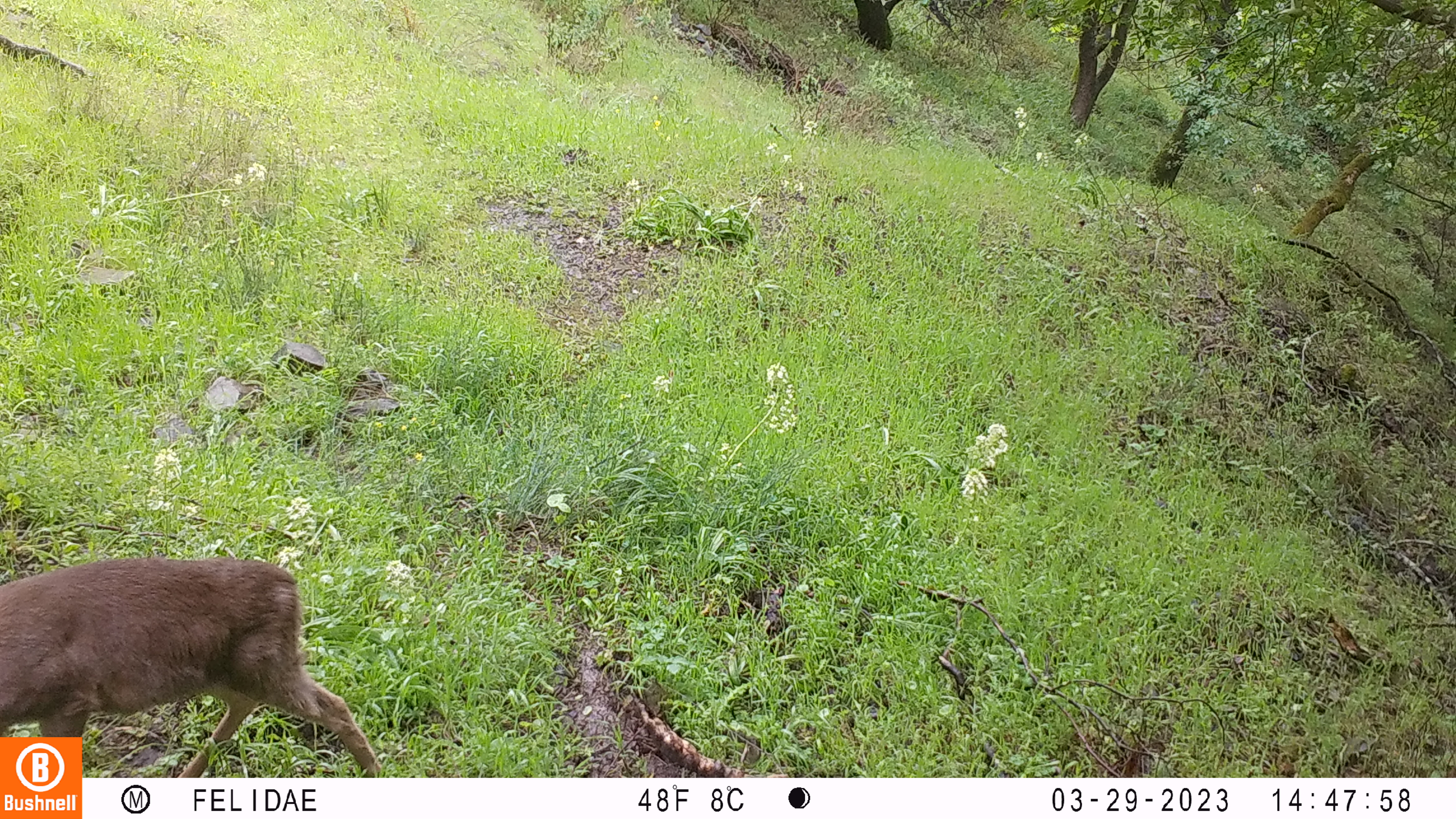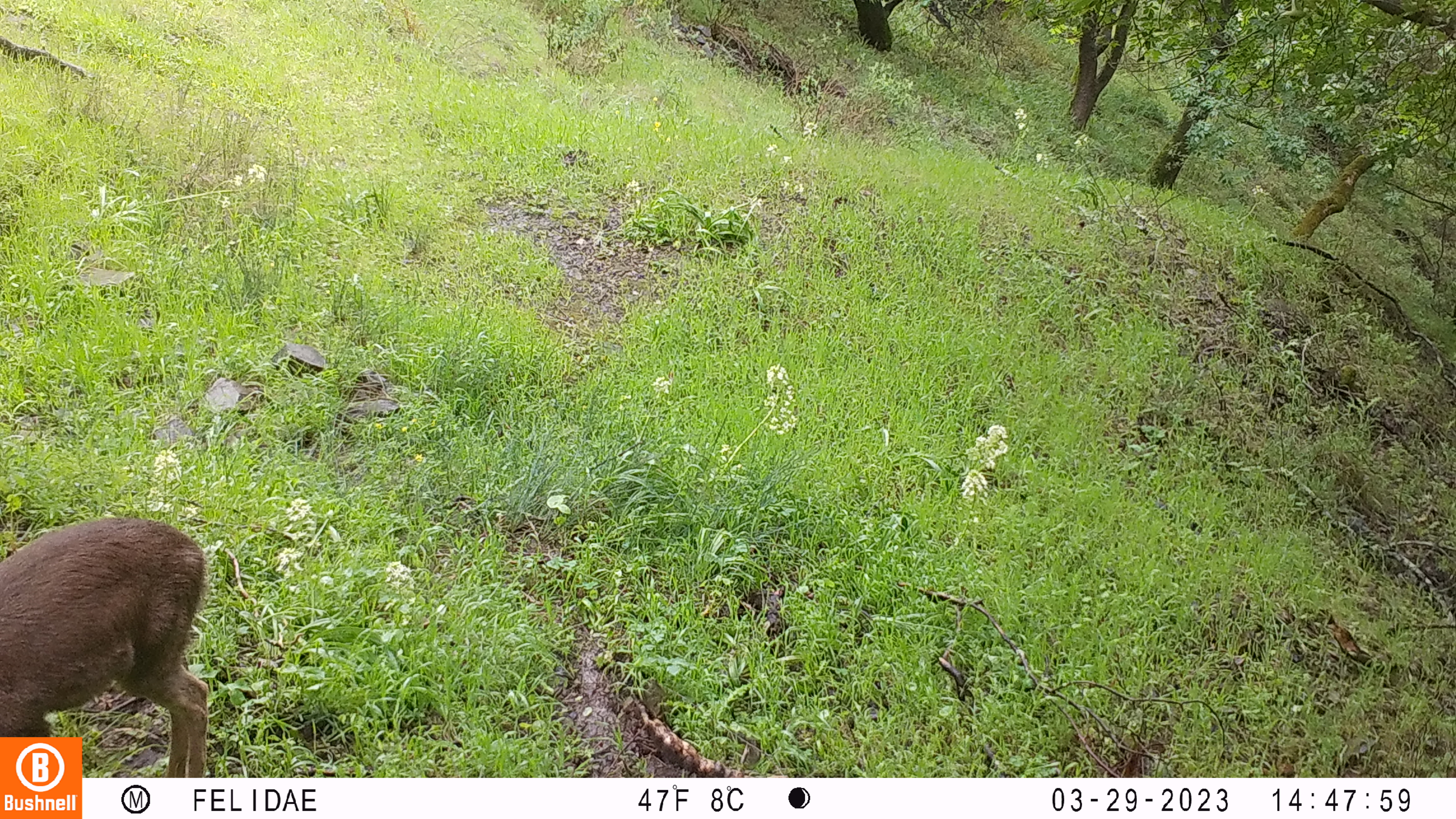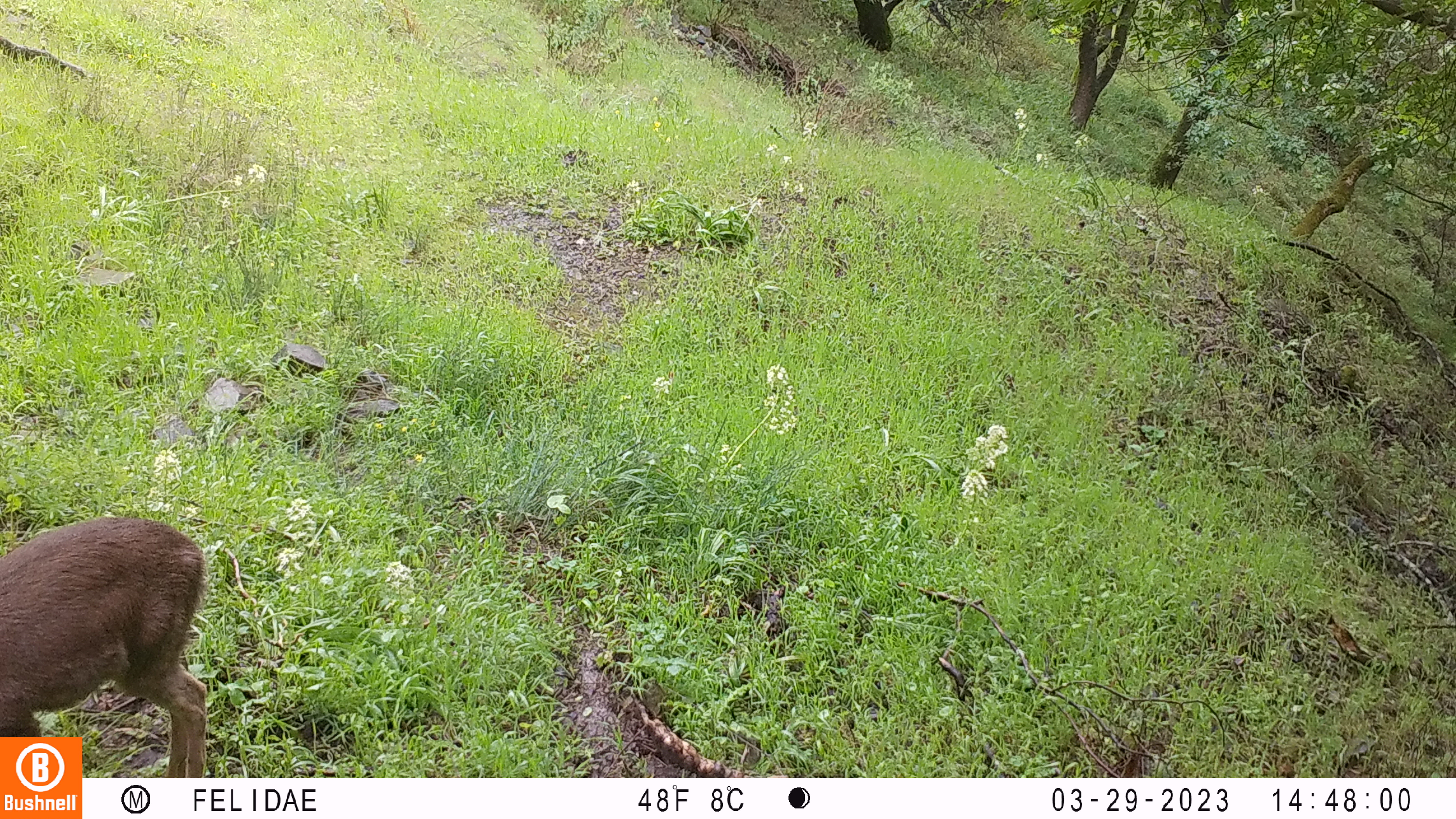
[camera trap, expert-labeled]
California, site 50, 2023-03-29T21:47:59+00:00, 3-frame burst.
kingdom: Animalia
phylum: Chordata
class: Mammalia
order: Artiodactyla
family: Cervidae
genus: Odocoileus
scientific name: Odocoileus hemionus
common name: mule deer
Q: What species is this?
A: Mule deer (Odocoileus hemionus).